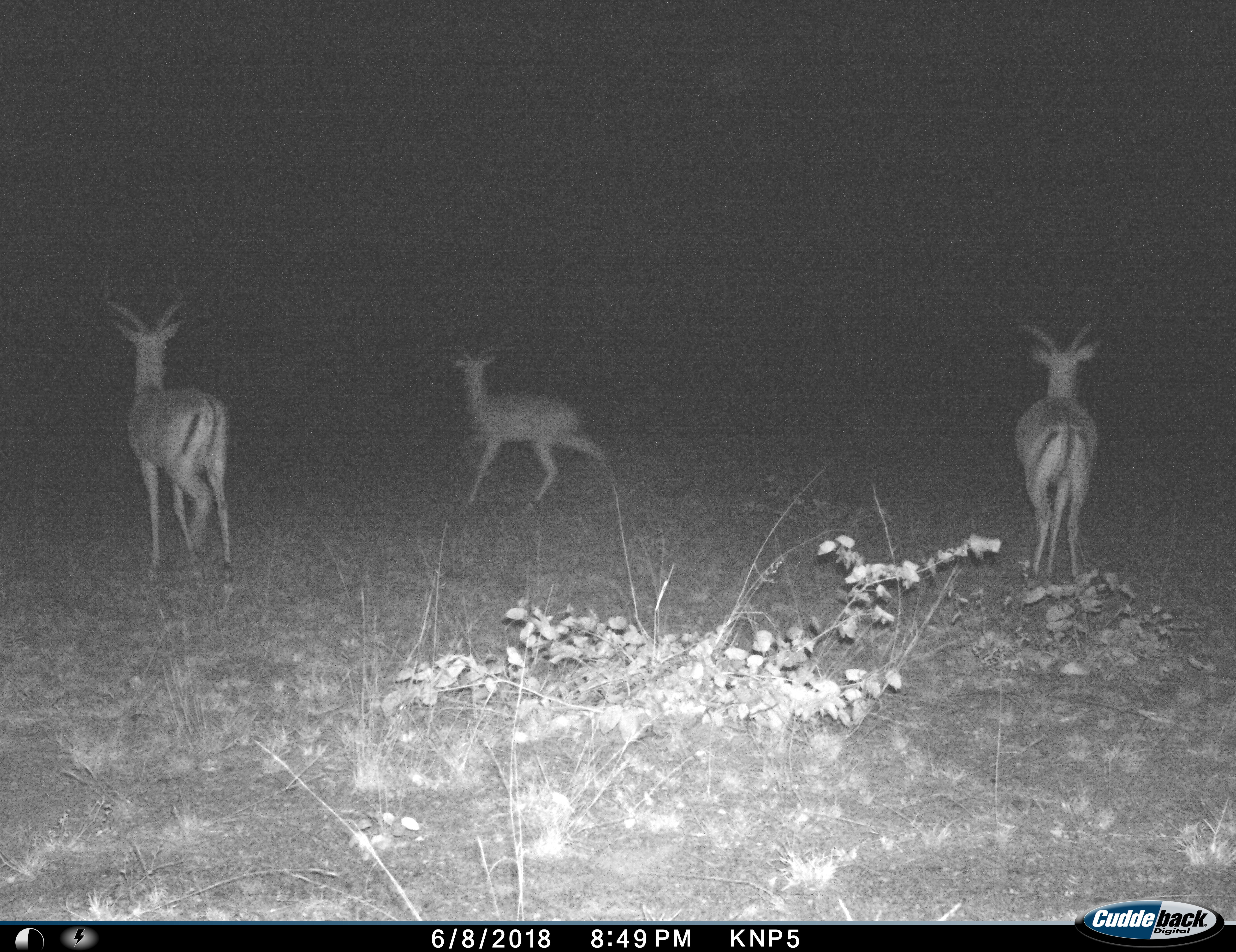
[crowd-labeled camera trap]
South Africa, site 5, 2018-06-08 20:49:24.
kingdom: Animalia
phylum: Chordata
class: Mammalia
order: Artiodactyla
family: Bovidae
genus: Aepyceros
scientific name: Aepyceros melampus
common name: impala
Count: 3.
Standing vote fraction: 78%.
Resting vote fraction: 0%.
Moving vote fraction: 100%.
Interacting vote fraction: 0%.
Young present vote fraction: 11%.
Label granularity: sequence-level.